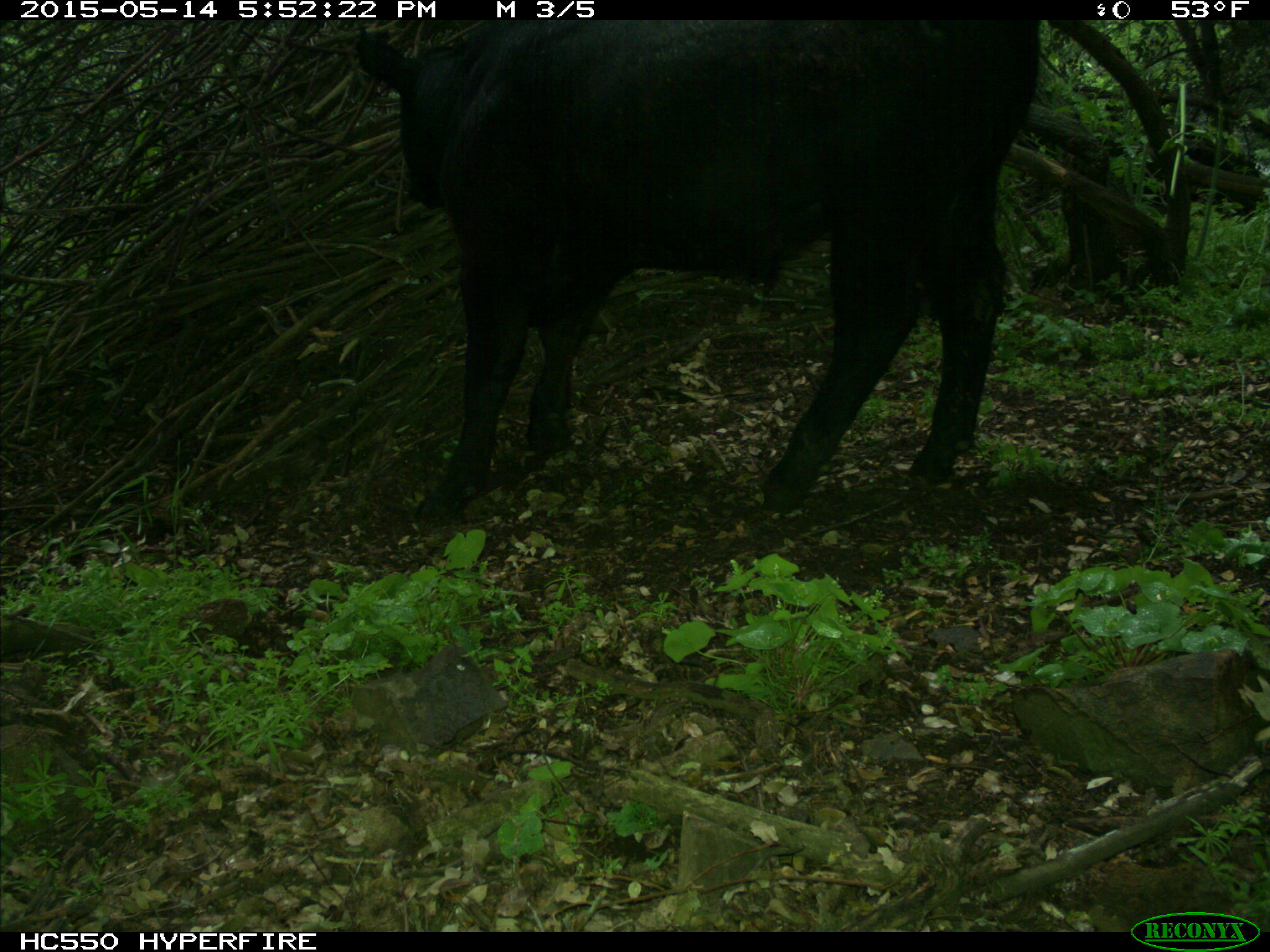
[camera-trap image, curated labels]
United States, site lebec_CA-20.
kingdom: Animalia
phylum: Chordata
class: Mammalia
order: Artiodactyla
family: Bovidae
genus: Bos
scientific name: Bos taurus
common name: domestic cow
Bos taurus (domestic cow).